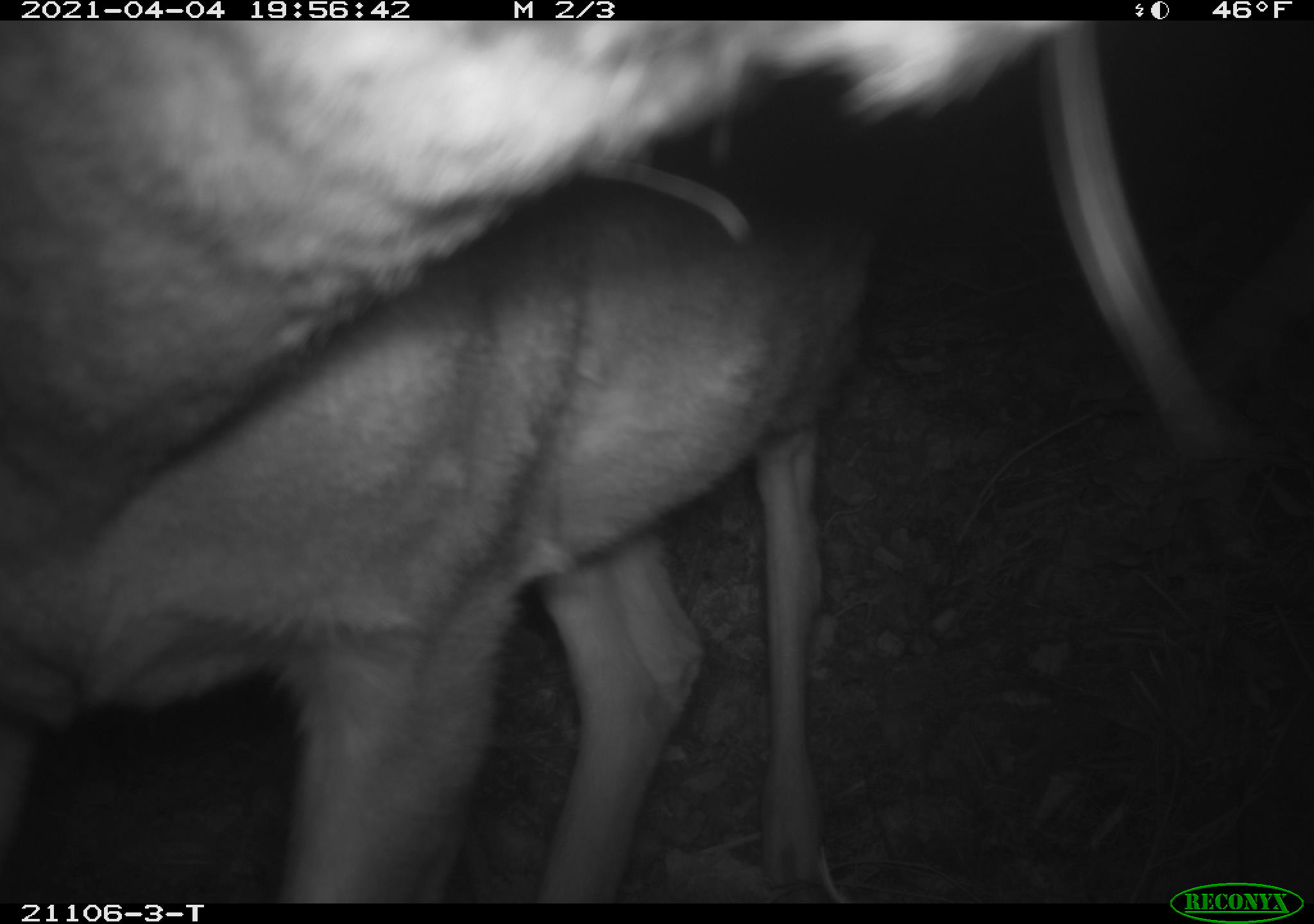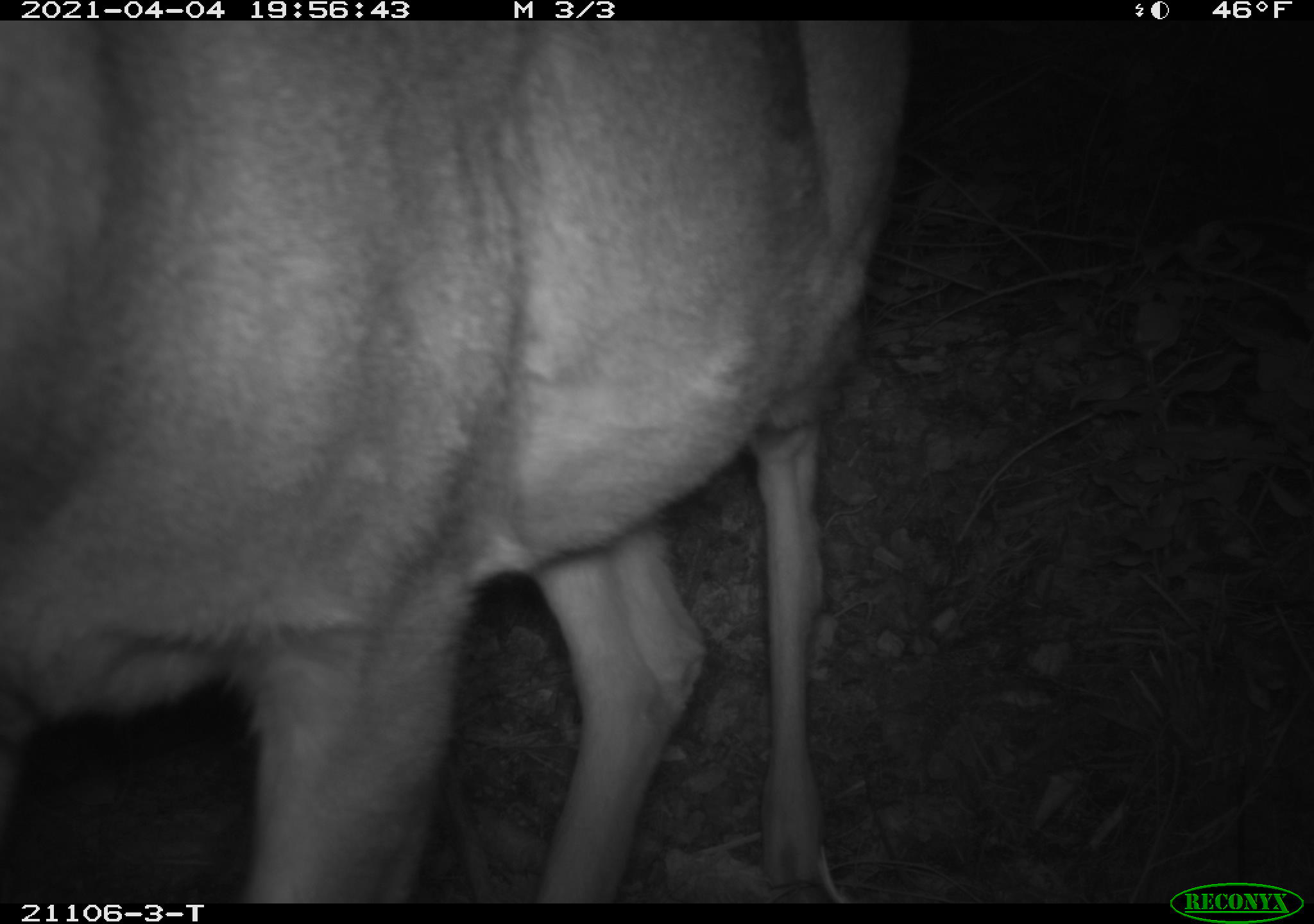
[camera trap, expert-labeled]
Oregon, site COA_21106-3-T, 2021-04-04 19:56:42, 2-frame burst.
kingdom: Animalia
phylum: Chordata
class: Mammalia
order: Artiodactyla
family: Cervidae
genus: Odocoileus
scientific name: Odocoileus hemionus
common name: black-tailed deer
Black-tailed deer (Odocoileus hemionus).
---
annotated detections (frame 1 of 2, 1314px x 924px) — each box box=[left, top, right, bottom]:
black-tailed deer: box=[0, 19, 1132, 899]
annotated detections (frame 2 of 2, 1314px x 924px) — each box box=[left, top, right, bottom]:
black-tailed deer: box=[0, 21, 927, 898]